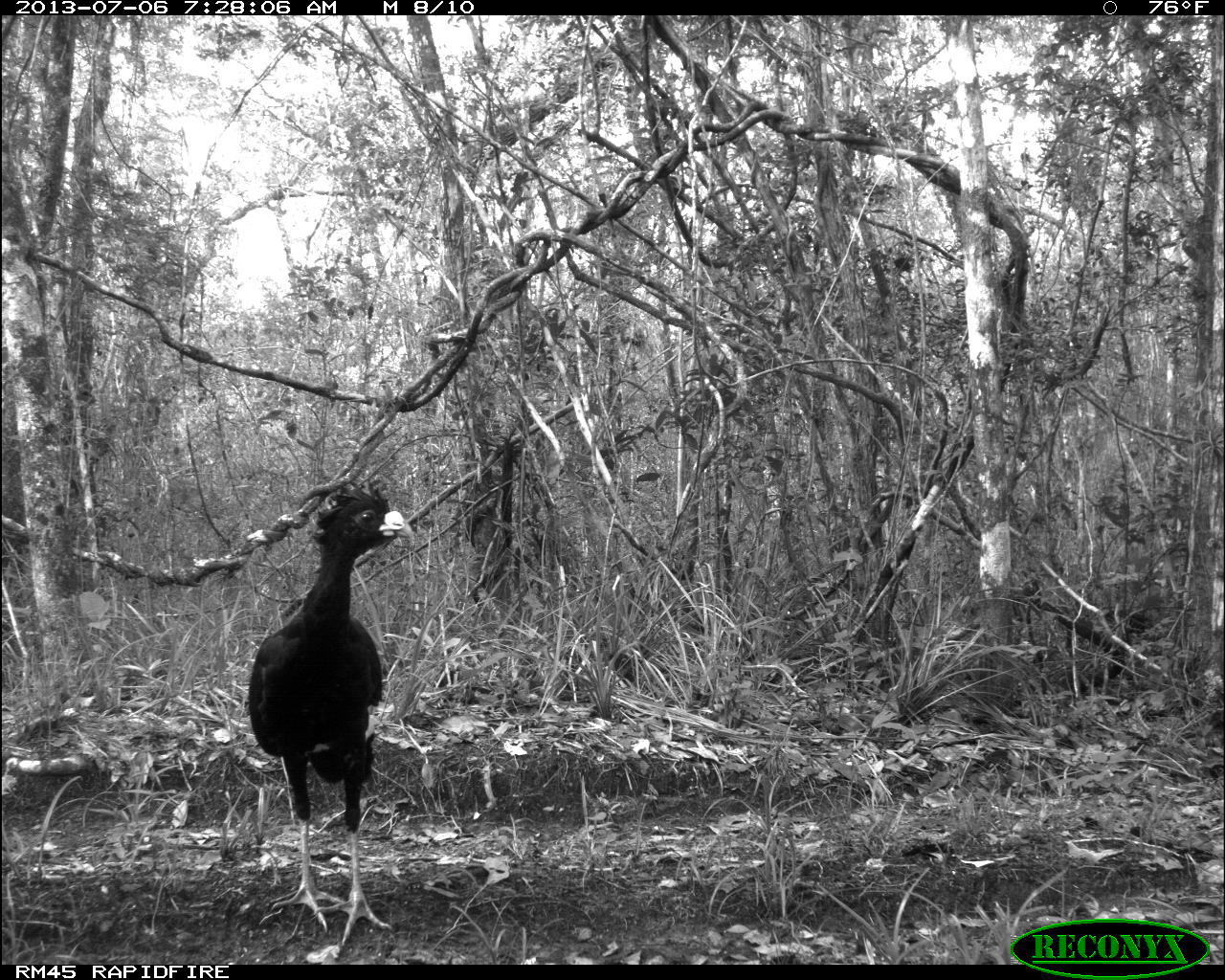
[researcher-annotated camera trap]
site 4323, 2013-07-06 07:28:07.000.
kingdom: Animalia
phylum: Chordata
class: Aves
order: Galliformes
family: Cracidae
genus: Crax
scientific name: Crax rubra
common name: great curassow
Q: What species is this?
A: Crax rubra (great curassow).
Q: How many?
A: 1.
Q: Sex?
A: Male.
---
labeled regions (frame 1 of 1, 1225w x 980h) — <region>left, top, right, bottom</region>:
crax rubra: <region>247, 477, 414, 946</region>